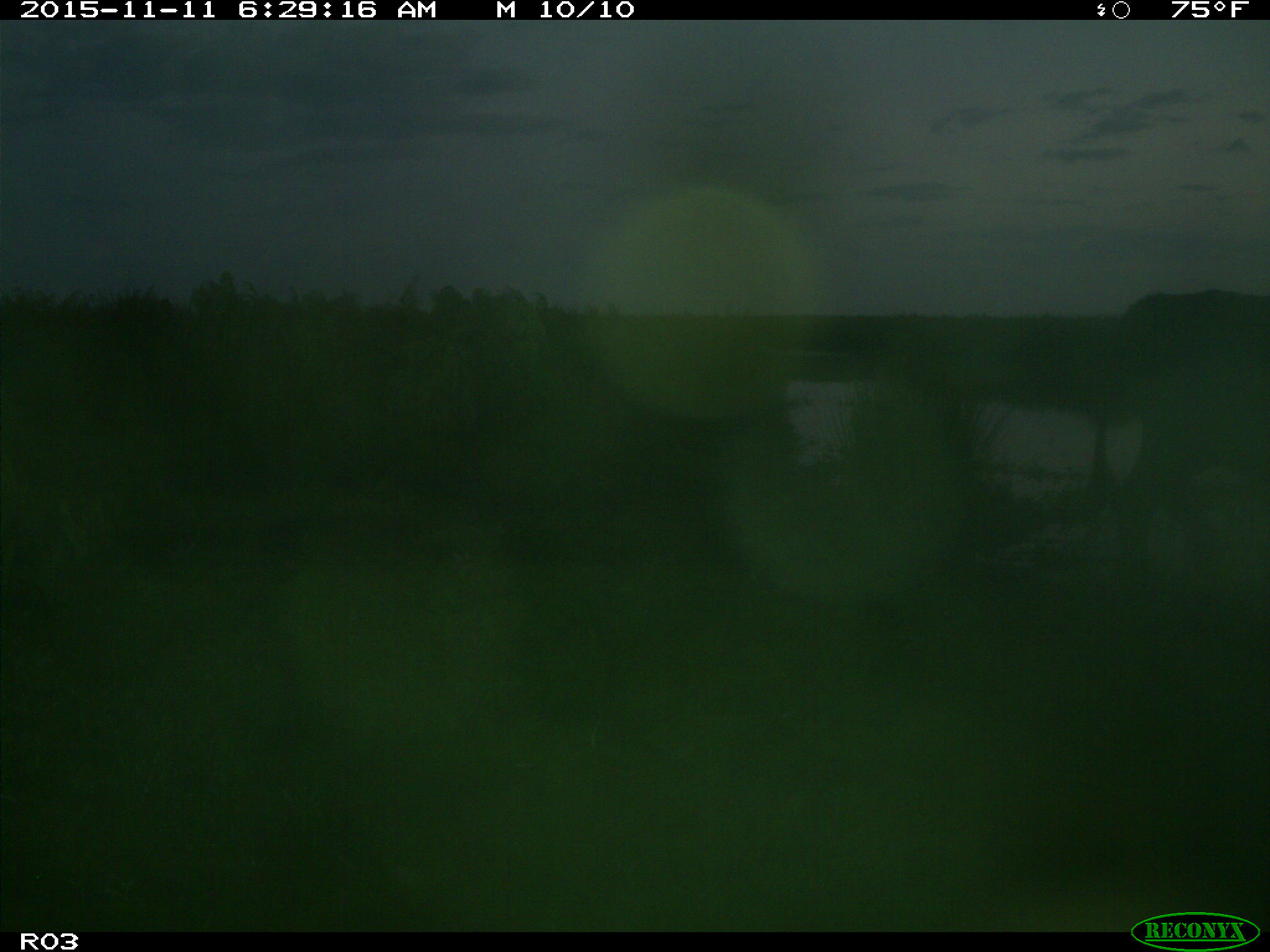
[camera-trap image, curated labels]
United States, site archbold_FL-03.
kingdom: Animalia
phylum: Chordata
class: Mammalia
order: Artiodactyla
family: Bovidae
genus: Bos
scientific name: Bos taurus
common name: domestic cow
Bos taurus (domestic cow).